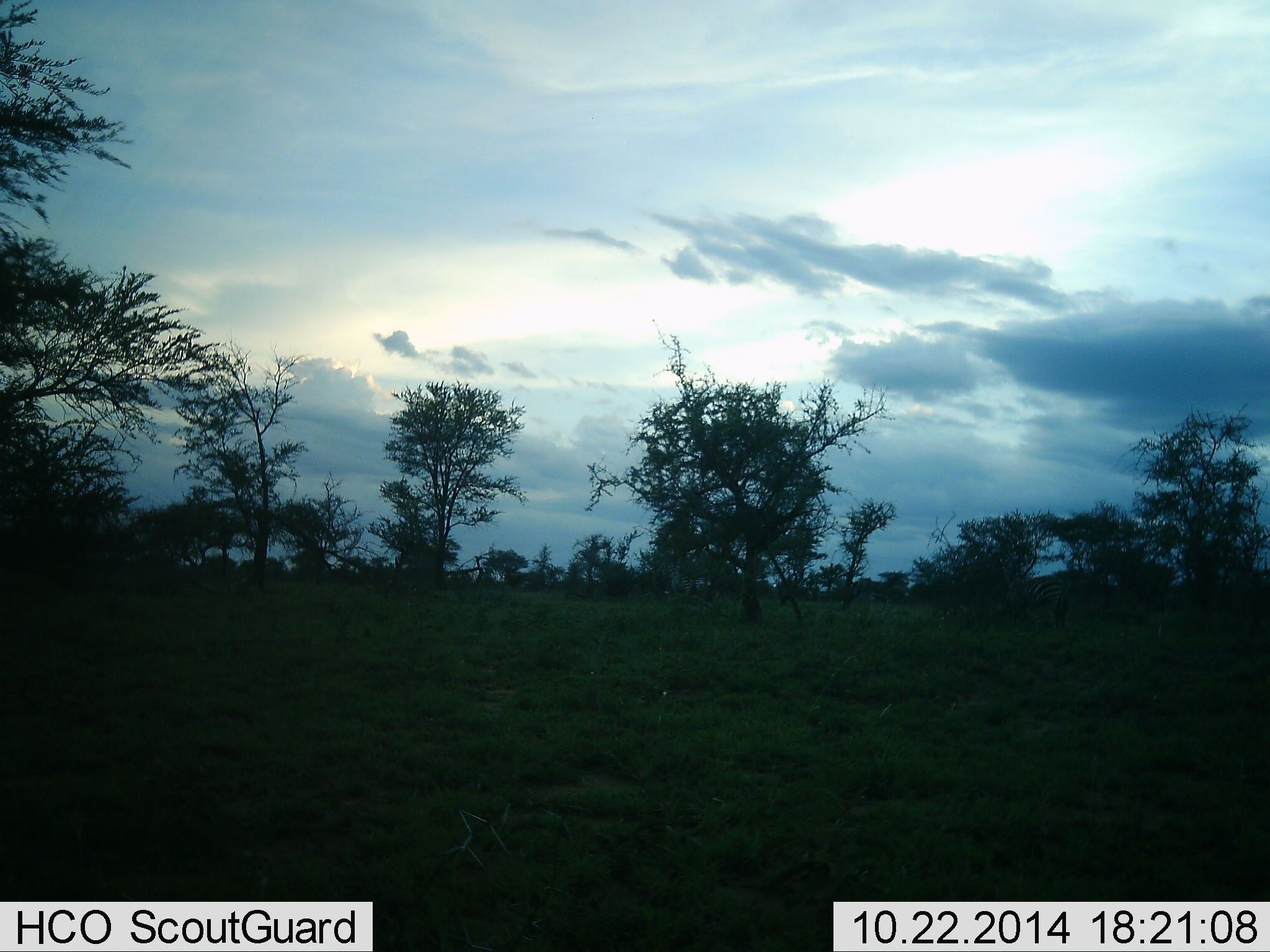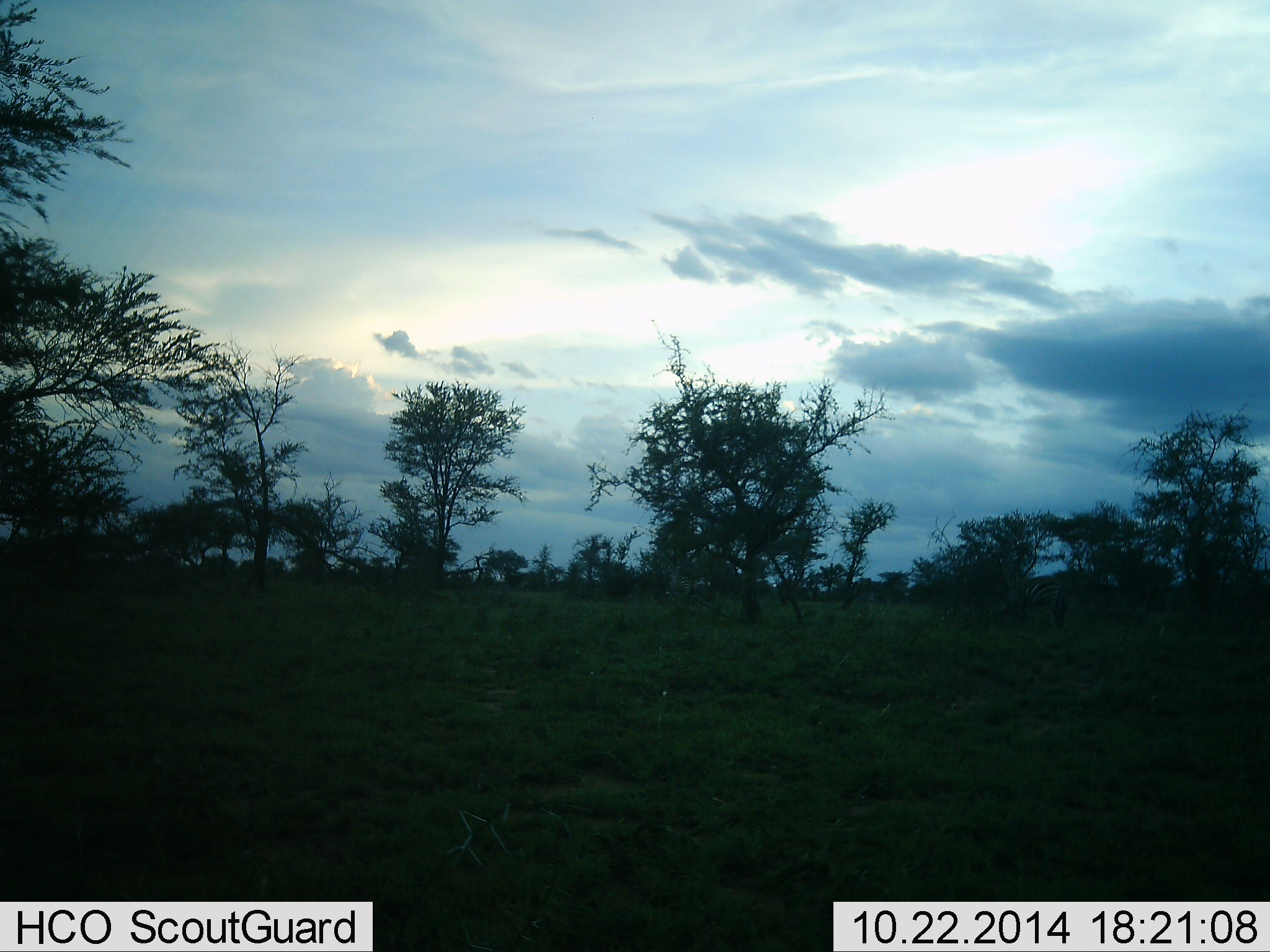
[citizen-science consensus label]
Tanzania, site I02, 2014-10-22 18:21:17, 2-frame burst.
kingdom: Animalia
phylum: Chordata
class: Mammalia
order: Perissodactyla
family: Equidae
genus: Equus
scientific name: Equus quagga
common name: plains zebra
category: zebra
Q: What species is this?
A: Zebra (plains zebra) (Equus quagga).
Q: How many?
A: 1.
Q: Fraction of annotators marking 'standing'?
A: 10%.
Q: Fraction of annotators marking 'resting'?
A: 0%.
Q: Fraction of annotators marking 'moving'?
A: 90%.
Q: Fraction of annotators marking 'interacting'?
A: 0%.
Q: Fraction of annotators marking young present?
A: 0%.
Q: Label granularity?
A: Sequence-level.